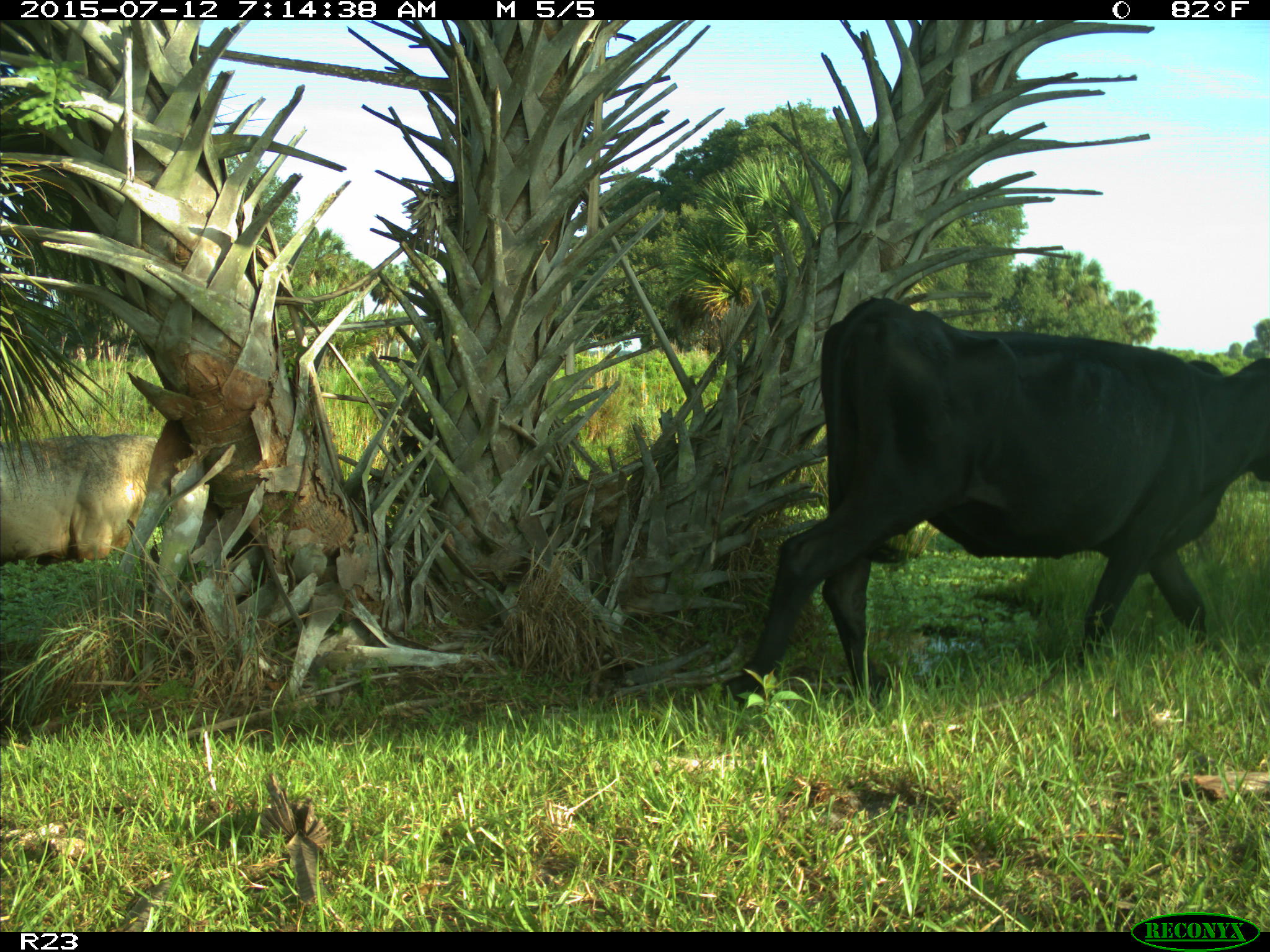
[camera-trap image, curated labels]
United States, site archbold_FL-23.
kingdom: Animalia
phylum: Chordata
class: Mammalia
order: Artiodactyla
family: Bovidae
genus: Bos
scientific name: Bos taurus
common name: domestic cow